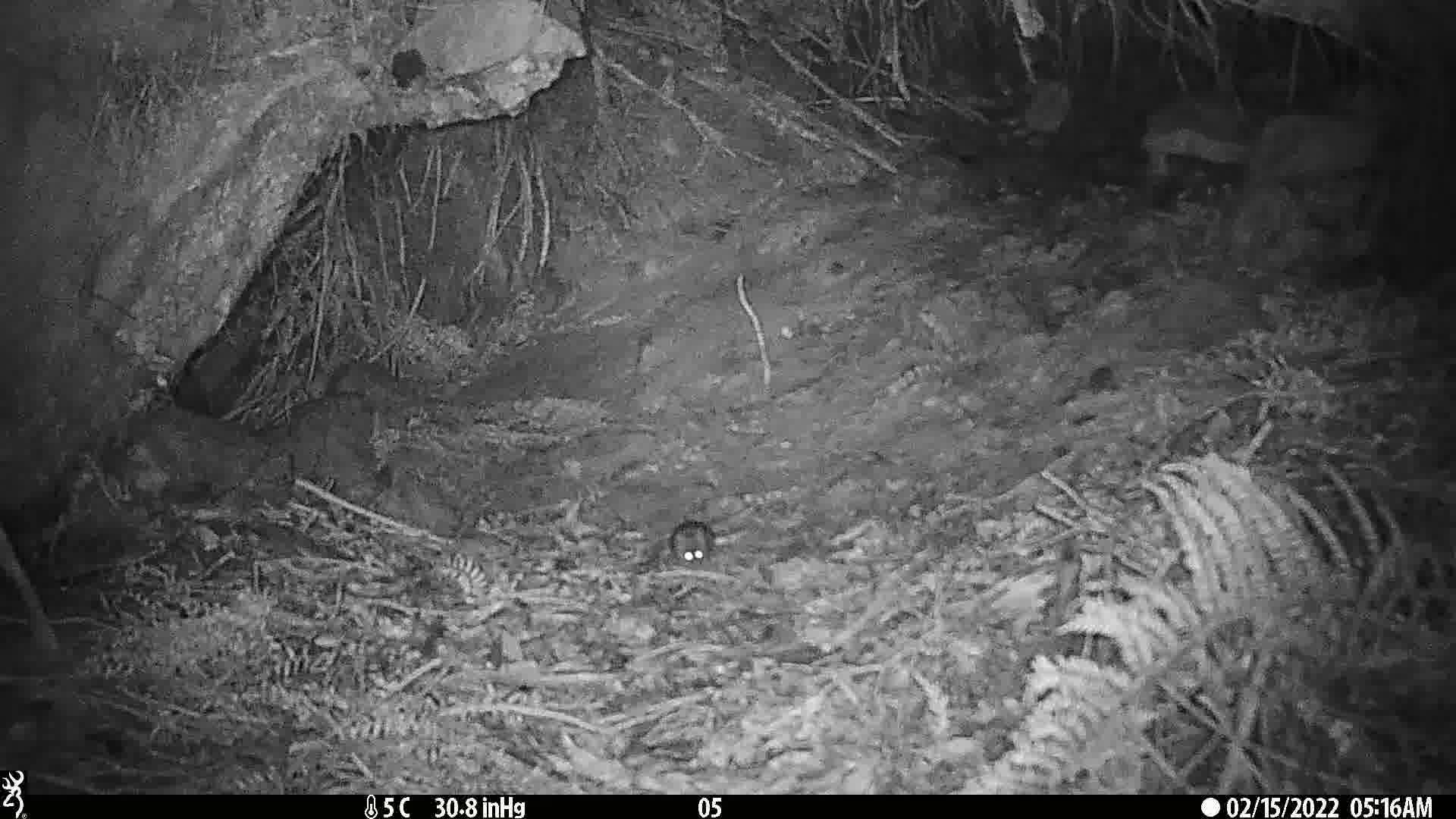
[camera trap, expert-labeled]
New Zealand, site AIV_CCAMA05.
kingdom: Animalia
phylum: Chordata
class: Mammalia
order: Rodentia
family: Muridae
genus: Mus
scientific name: Mus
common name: mouse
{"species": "mouse (Mus)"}